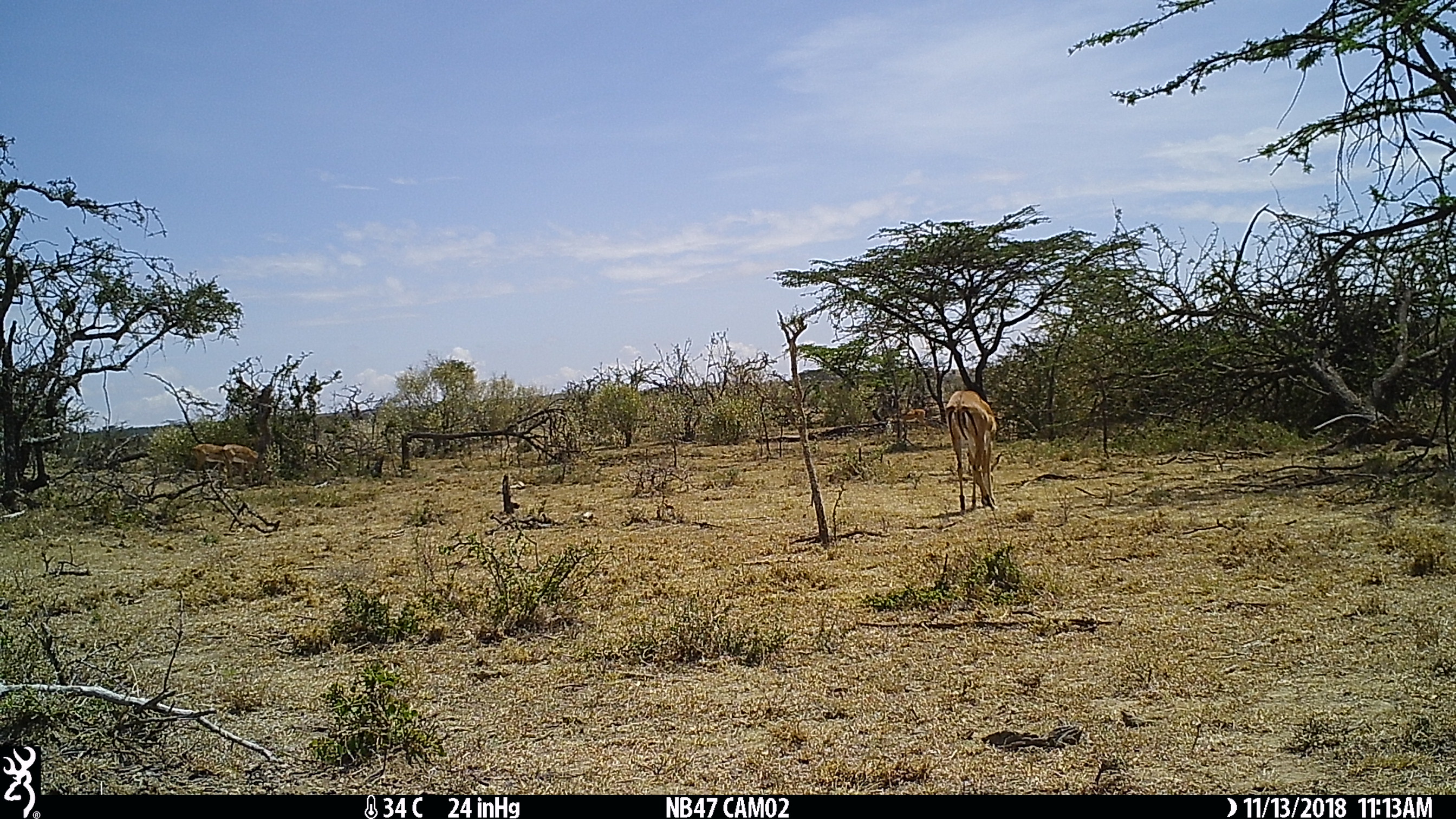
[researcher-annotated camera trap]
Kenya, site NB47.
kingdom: Animalia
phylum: Chordata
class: Mammalia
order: Artiodactyla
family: Bovidae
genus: Aepyceros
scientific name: Aepyceros melampus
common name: impala